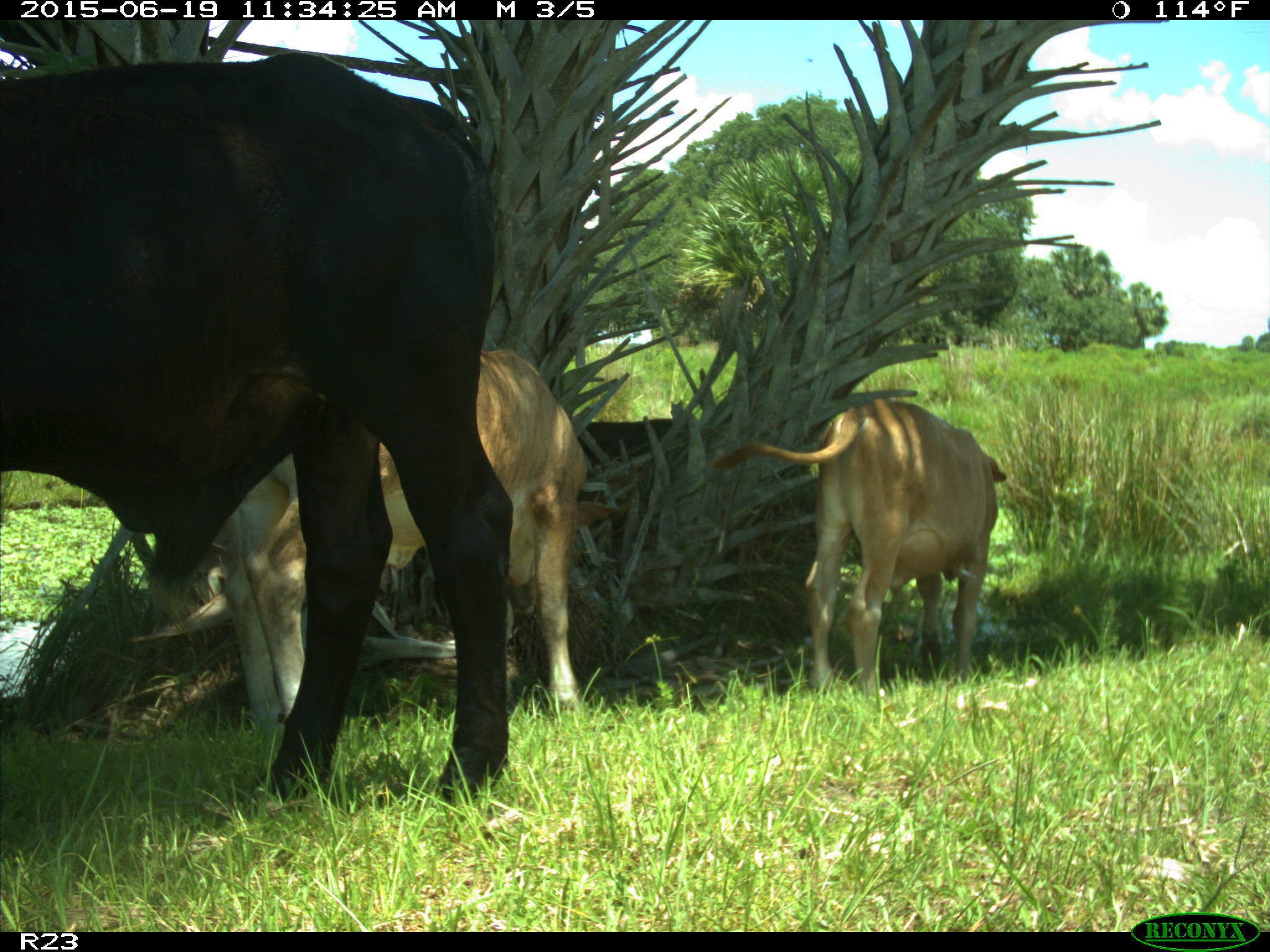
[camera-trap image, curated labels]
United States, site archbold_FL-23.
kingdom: Animalia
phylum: Chordata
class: Mammalia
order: Artiodactyla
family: Bovidae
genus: Bos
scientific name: Bos taurus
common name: domestic cow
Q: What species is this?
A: Bos taurus (domestic cow).